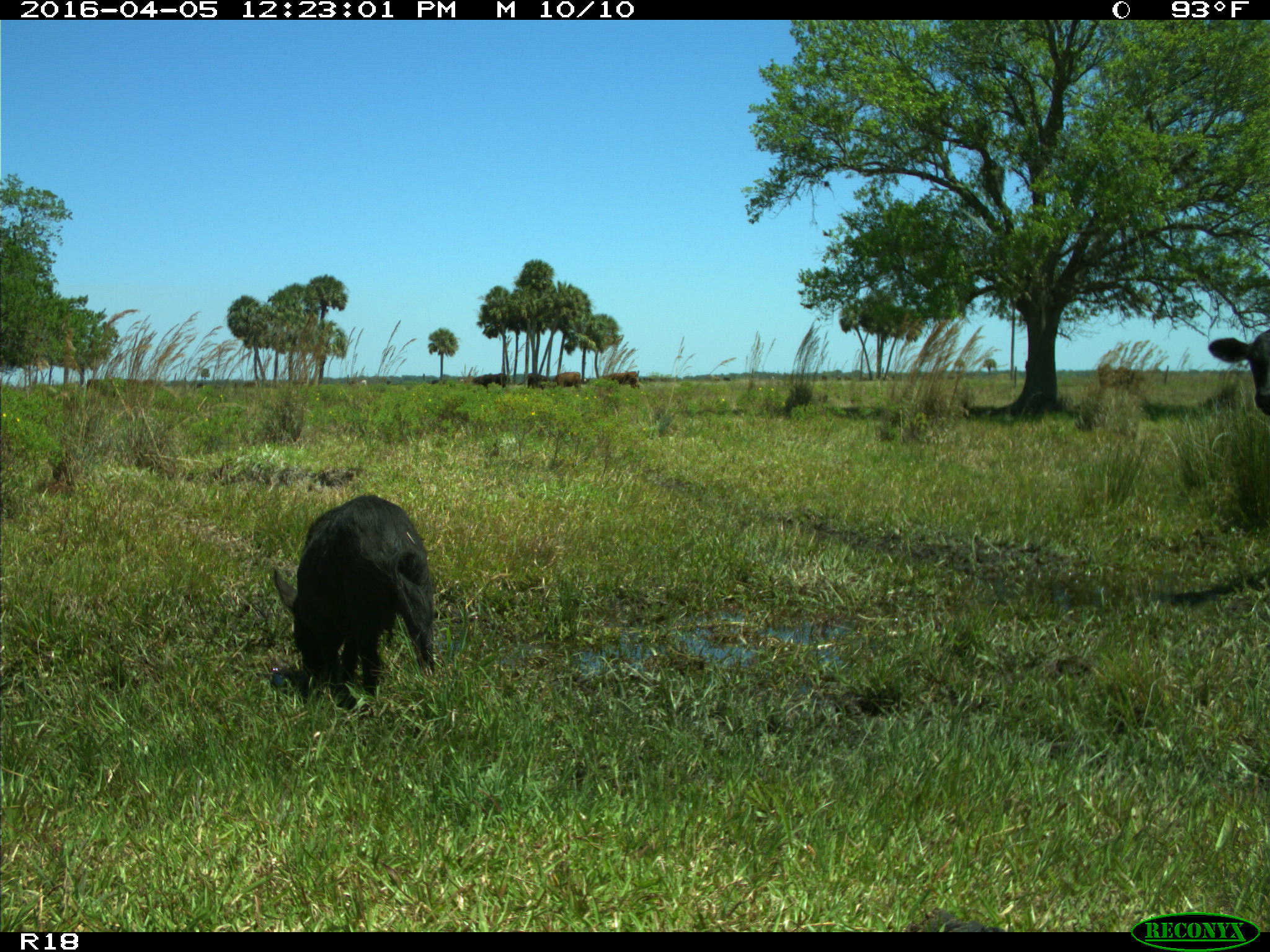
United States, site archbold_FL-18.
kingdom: Animalia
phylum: Chordata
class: Mammalia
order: Artiodactyla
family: Suidae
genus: Sus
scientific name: Sus scrofa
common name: wild boar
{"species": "Sus scrofa (wild boar)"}